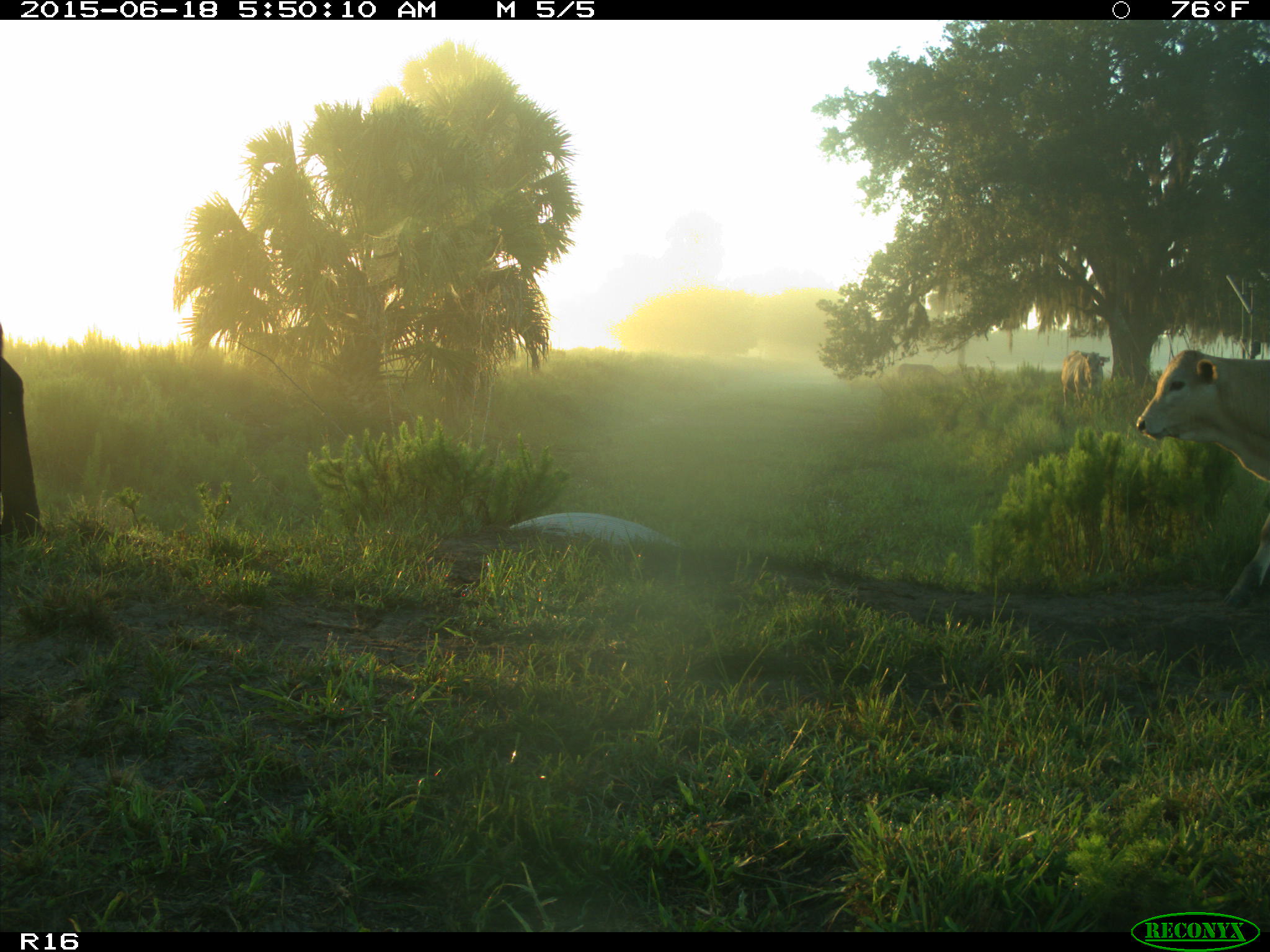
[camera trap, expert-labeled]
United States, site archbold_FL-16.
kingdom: Animalia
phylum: Chordata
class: Mammalia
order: Artiodactyla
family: Bovidae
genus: Bos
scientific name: Bos taurus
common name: domestic cow